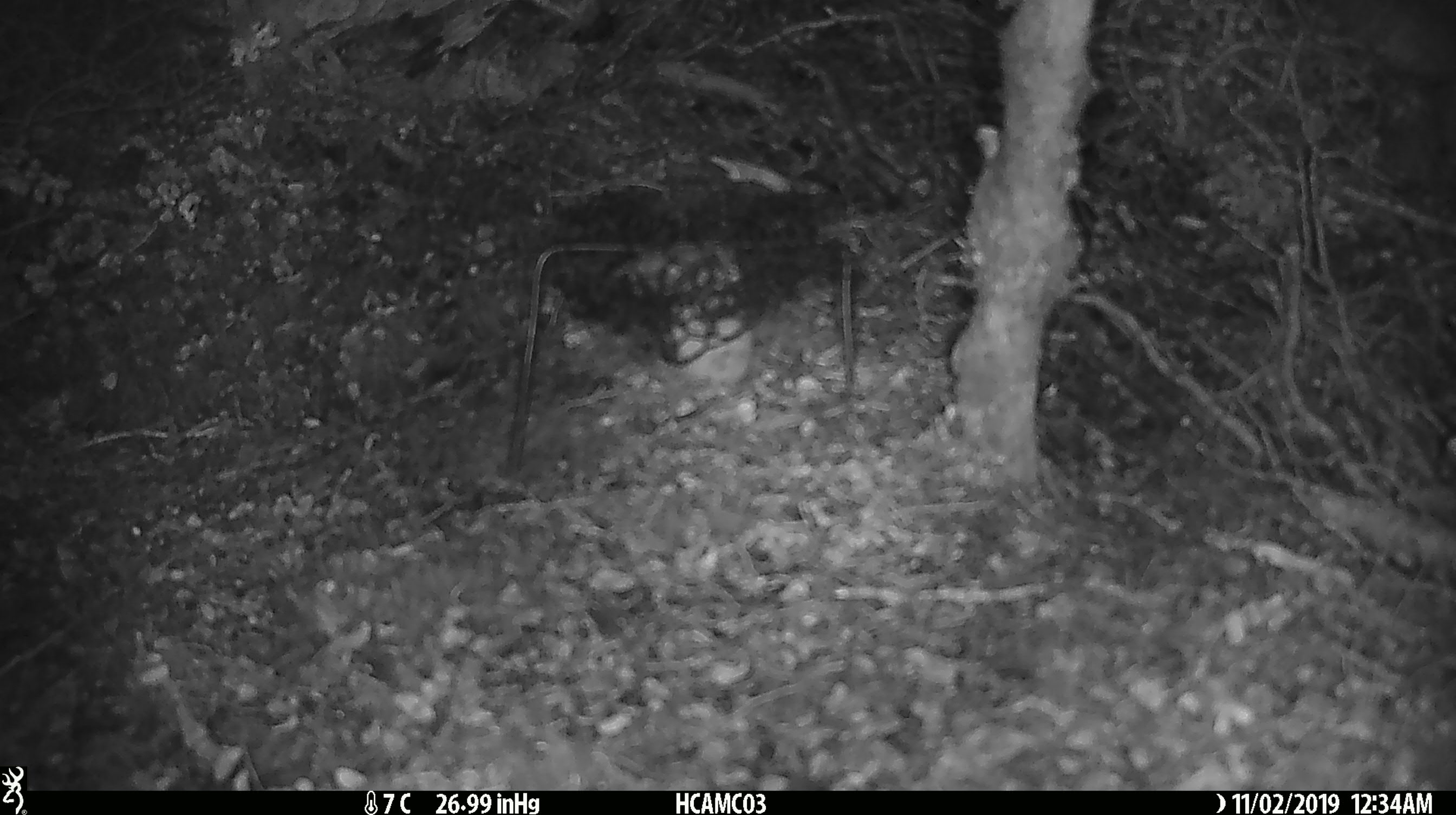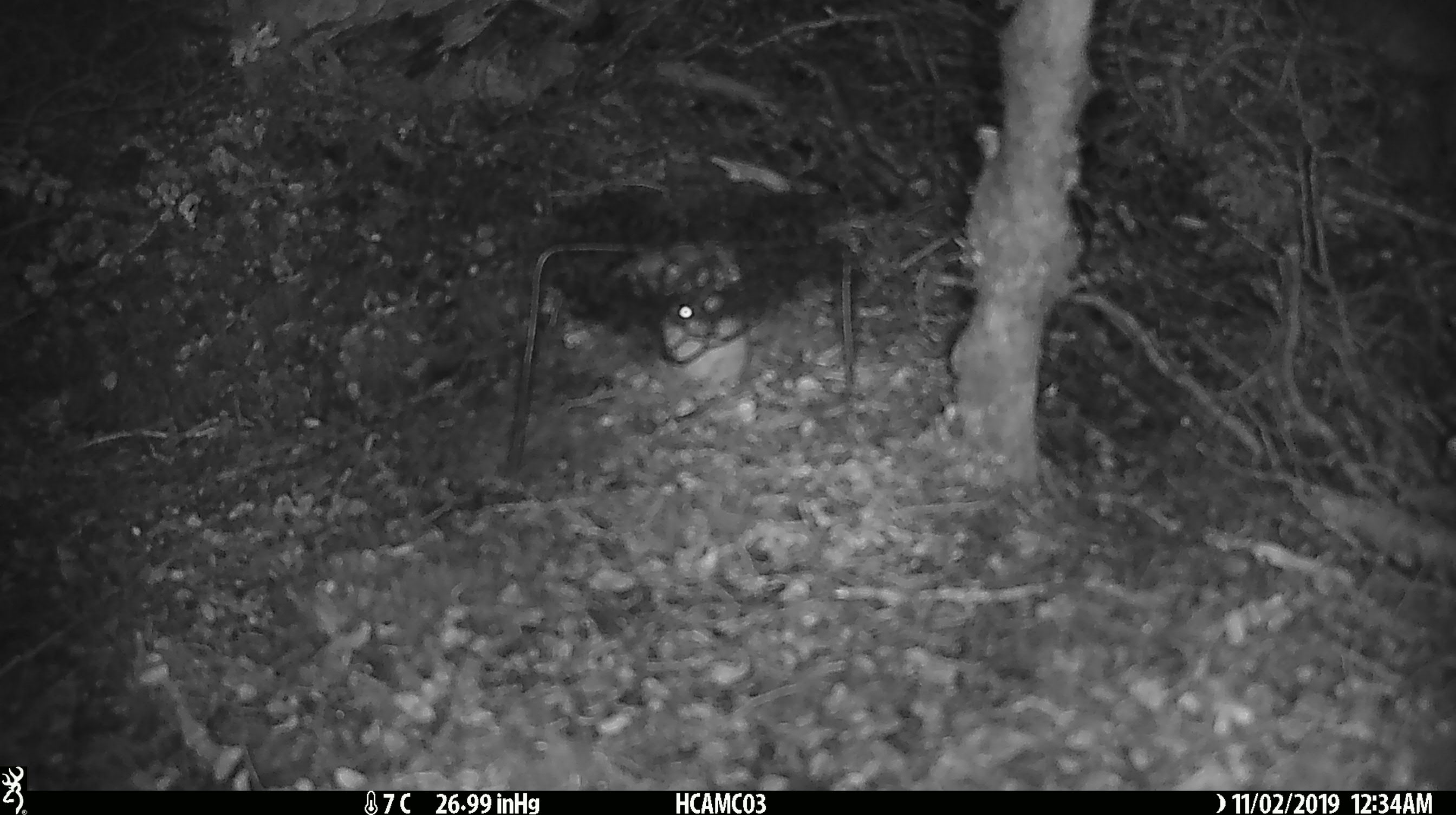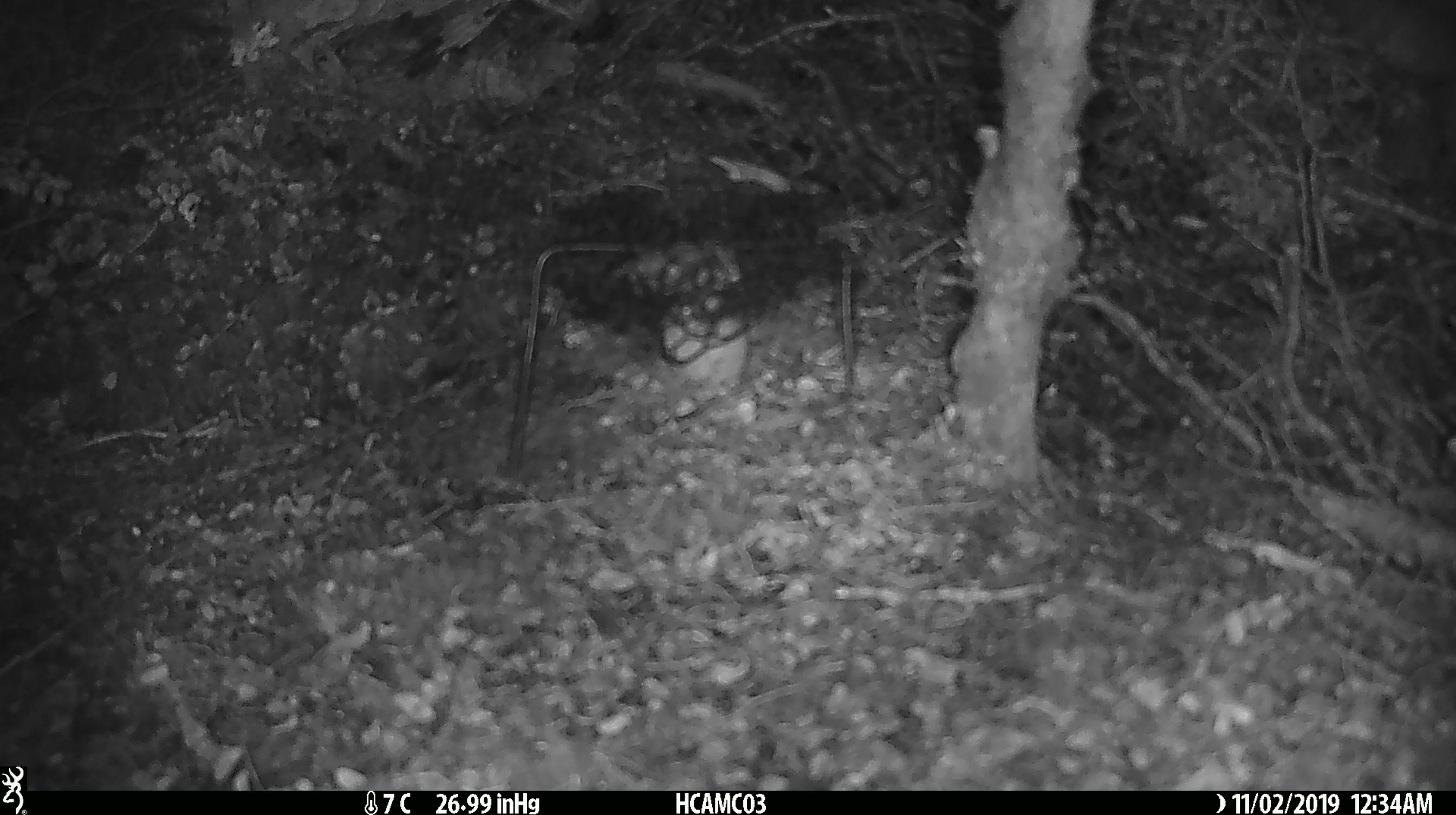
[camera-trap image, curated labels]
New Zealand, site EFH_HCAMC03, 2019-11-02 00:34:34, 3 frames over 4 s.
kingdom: Animalia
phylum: Chordata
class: Mammalia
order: Rodentia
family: Muridae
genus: Mus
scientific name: Mus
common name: mouse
Mouse (Mus).